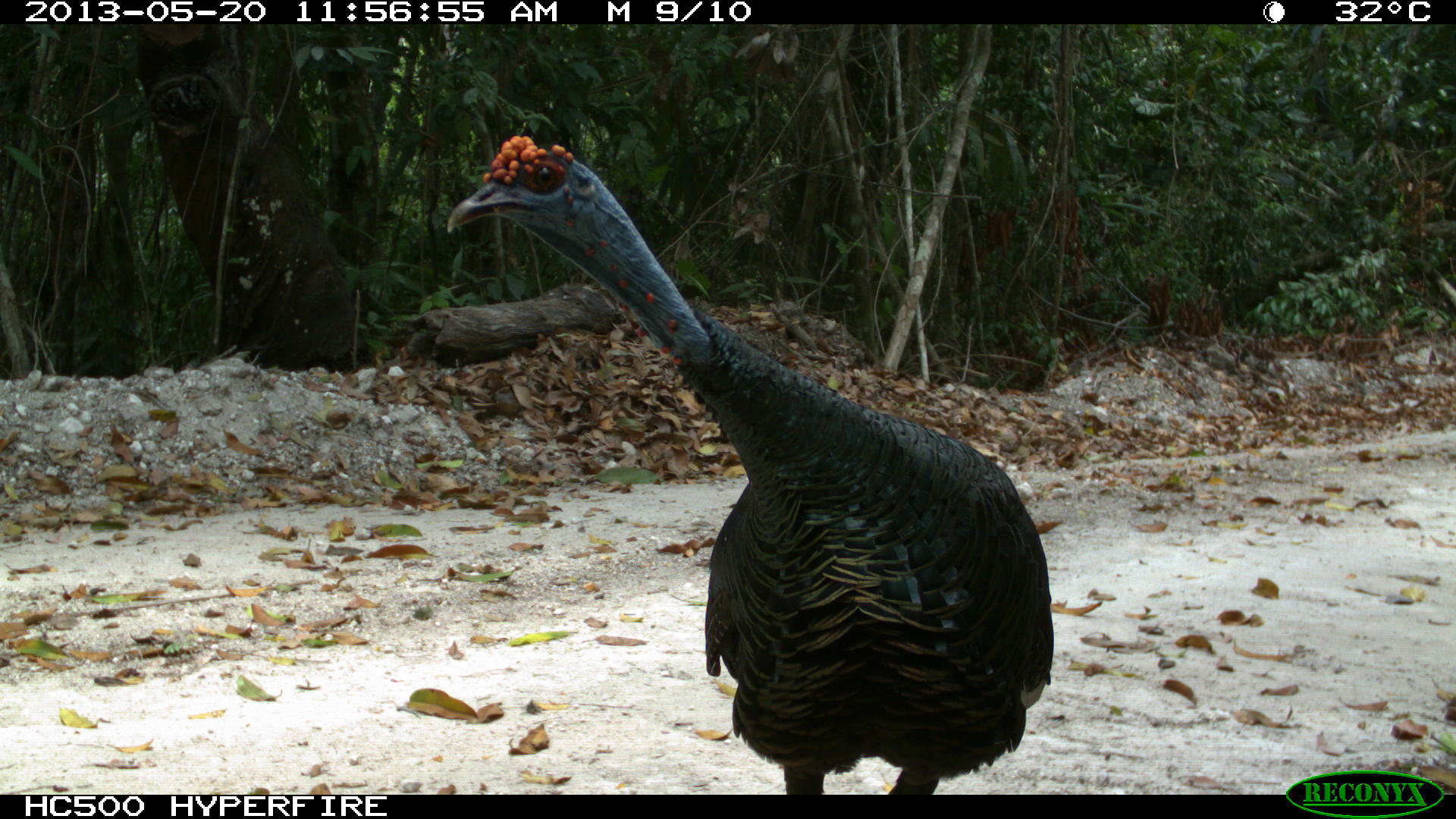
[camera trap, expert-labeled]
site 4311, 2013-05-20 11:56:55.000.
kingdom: Animalia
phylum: Chordata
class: Aves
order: Galliformes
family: Phasianidae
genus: Meleagris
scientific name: Meleagris ocellata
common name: ocellated turkey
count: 1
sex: male